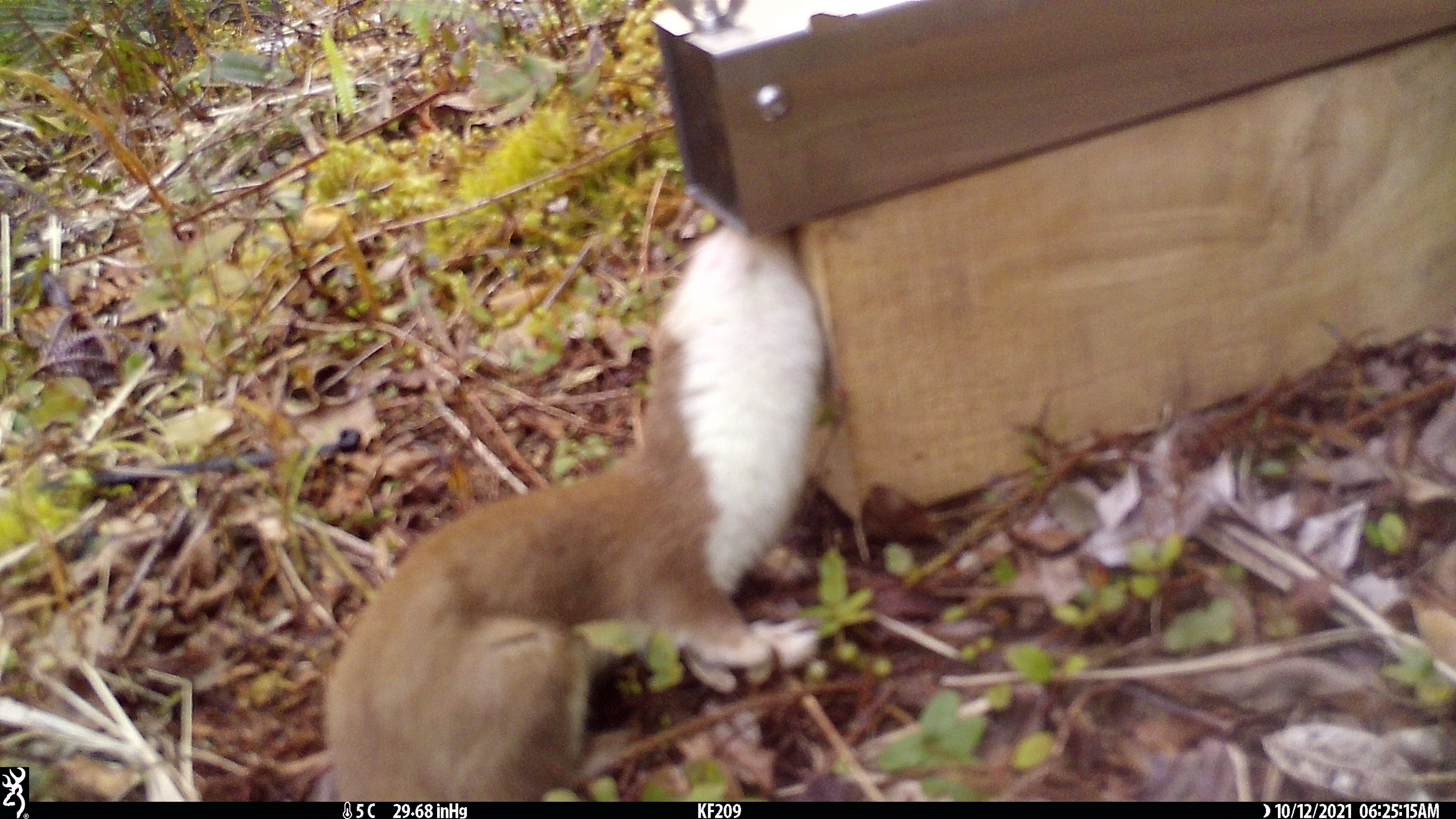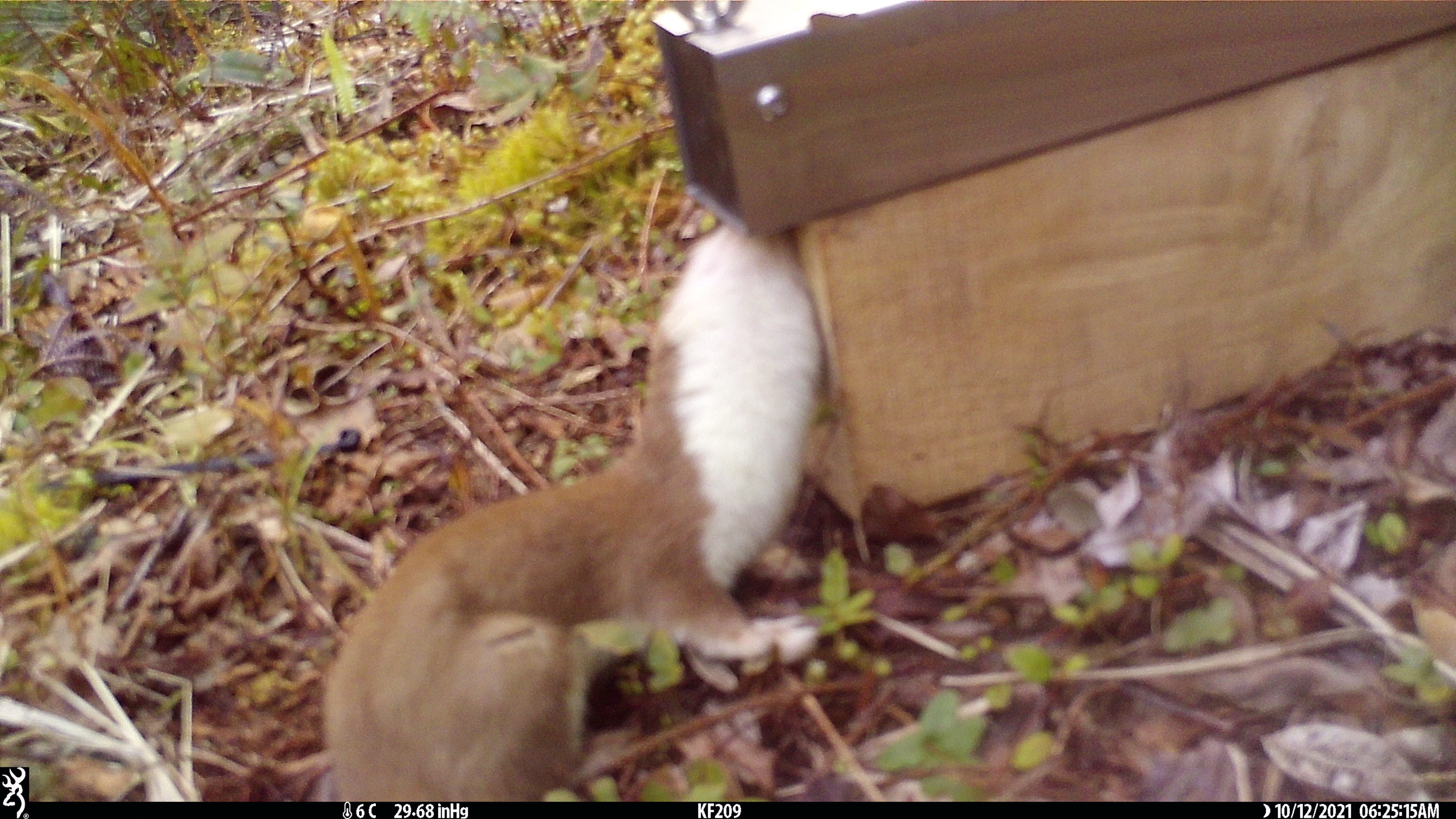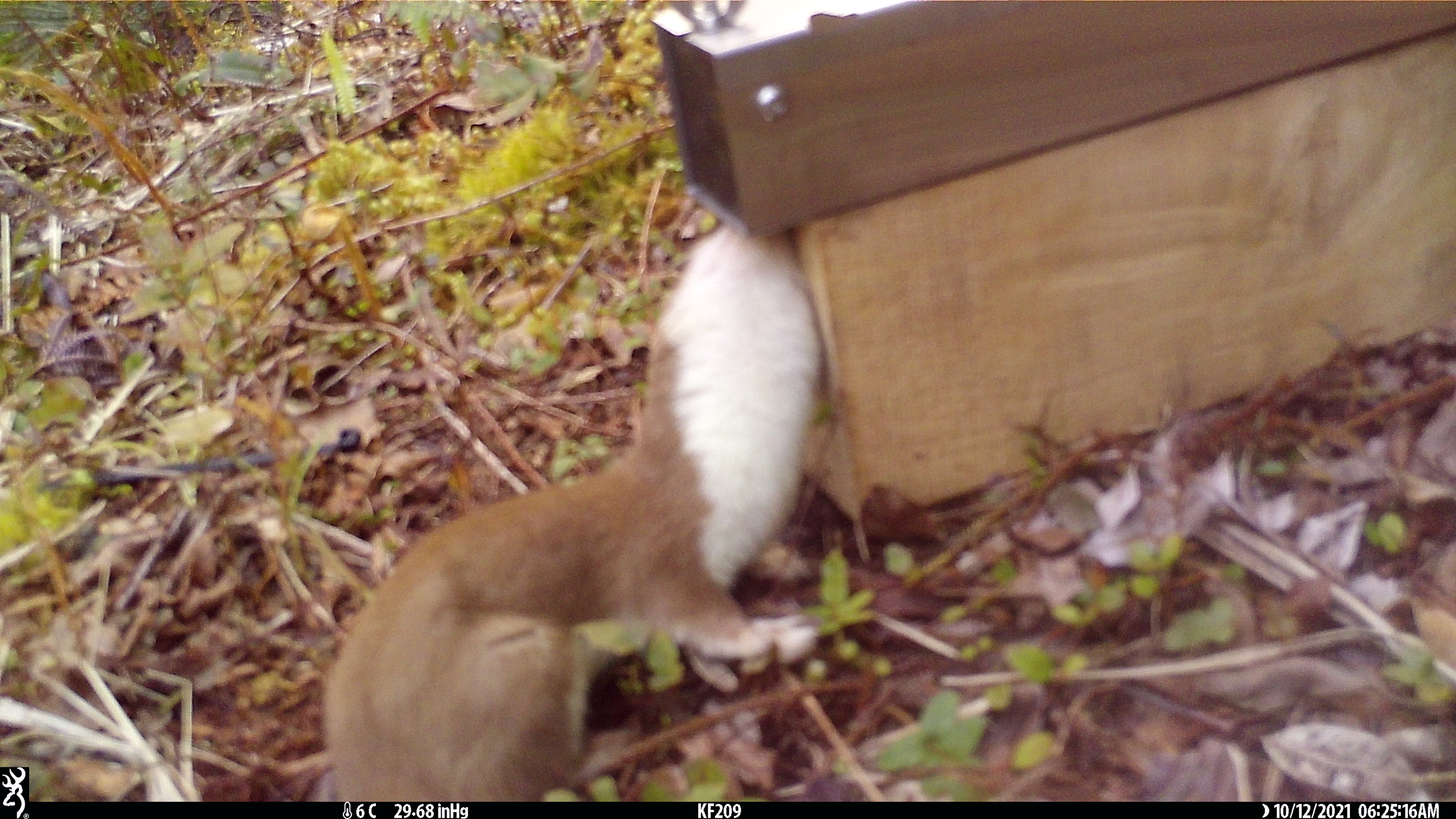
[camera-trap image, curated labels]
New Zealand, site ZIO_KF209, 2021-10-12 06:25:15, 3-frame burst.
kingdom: Animalia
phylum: Chordata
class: Mammalia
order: Carnivora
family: Mustelidae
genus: Mustela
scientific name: Mustela erminea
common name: stoat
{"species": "stoat (Mustela erminea)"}